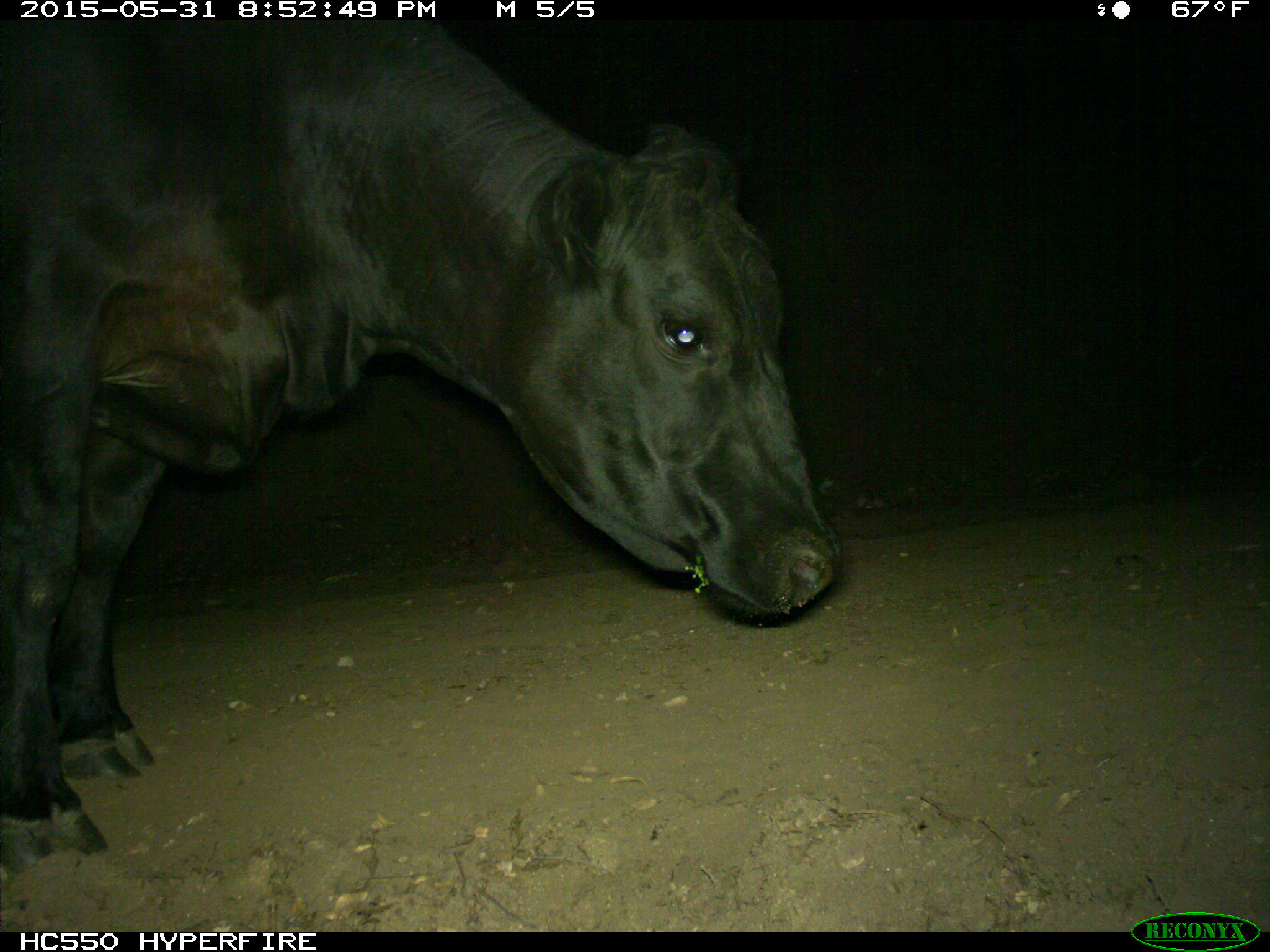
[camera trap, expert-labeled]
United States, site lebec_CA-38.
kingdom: Animalia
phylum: Chordata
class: Mammalia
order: Artiodactyla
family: Bovidae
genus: Bos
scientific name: Bos taurus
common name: domestic cow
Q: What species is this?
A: Bos taurus (domestic cow).